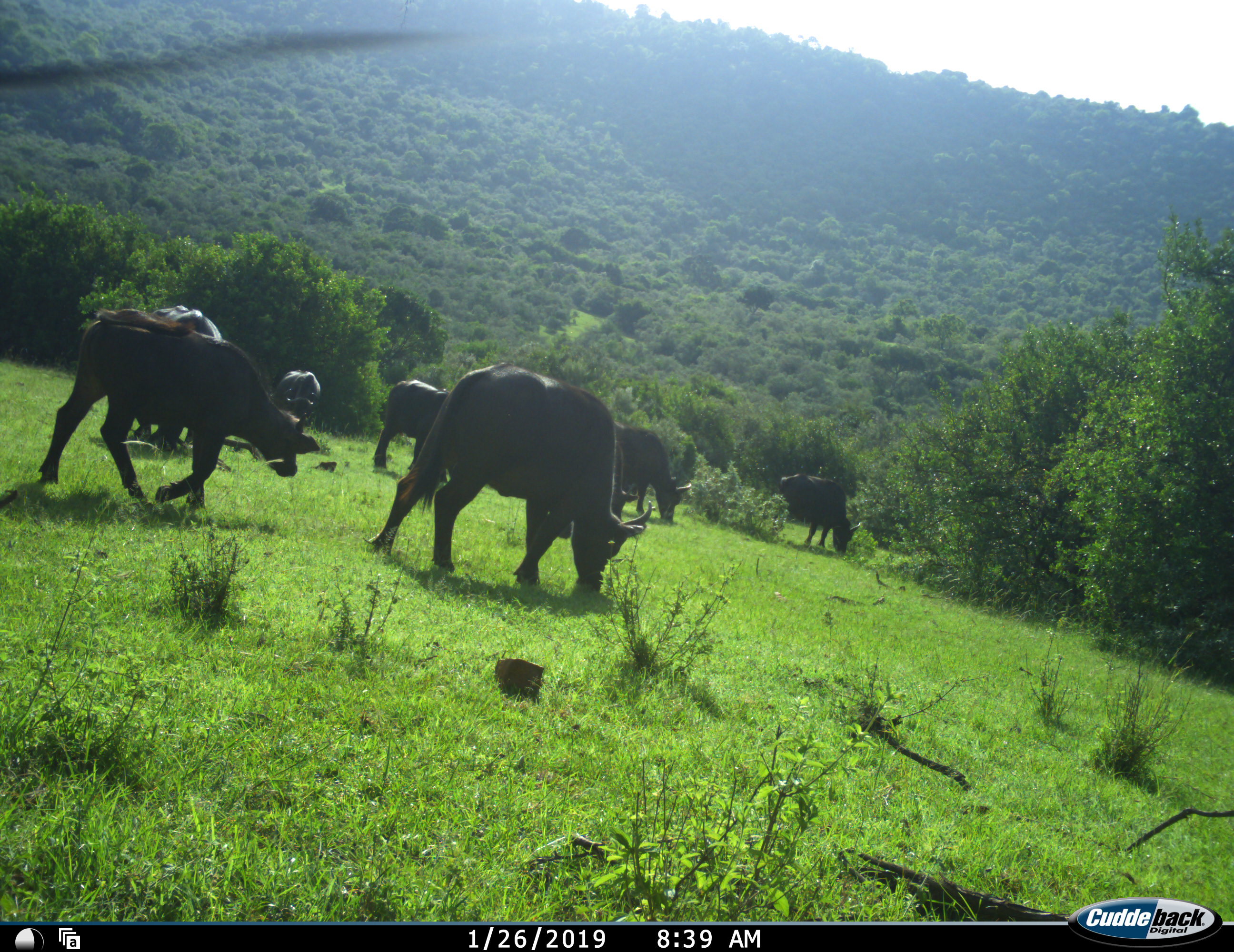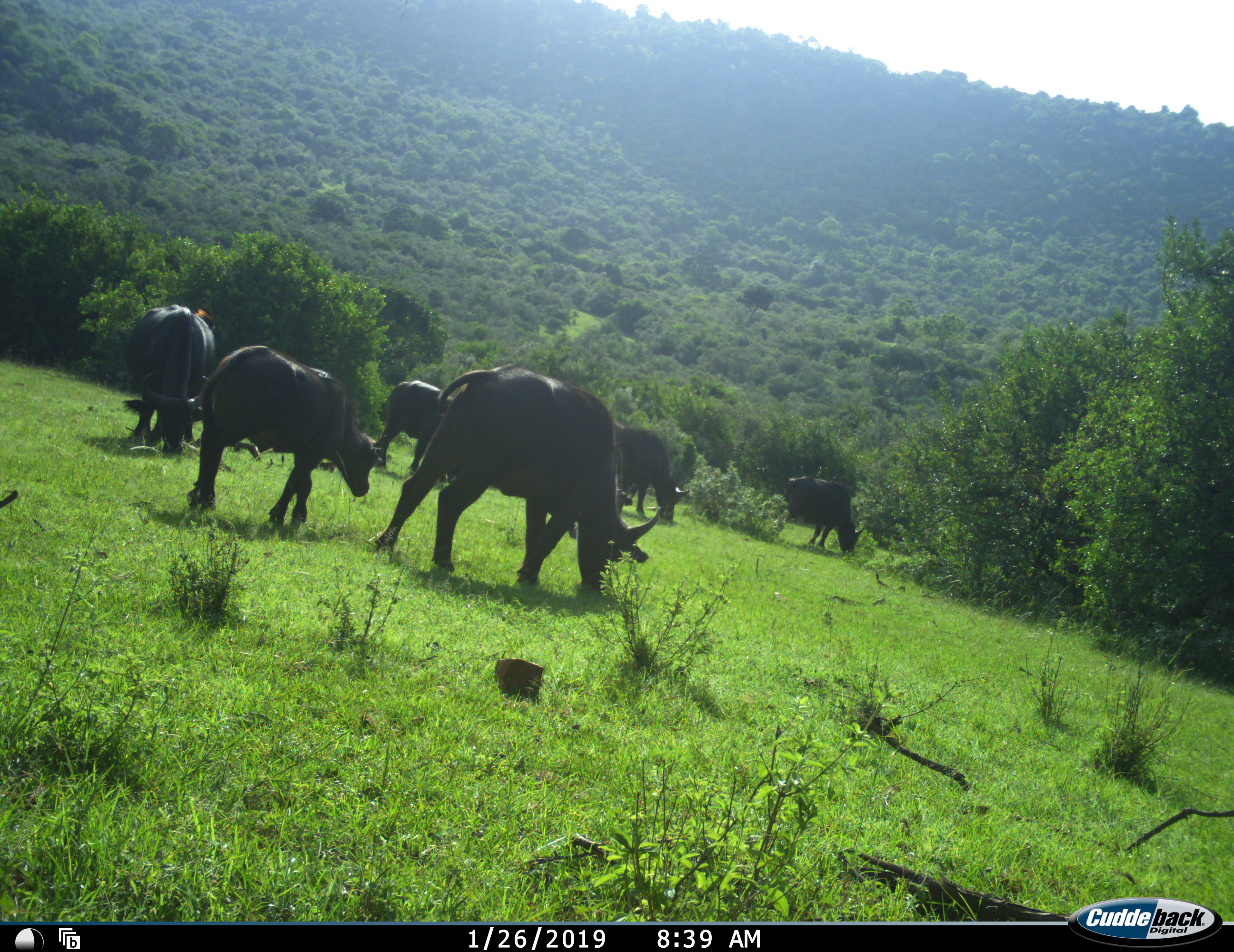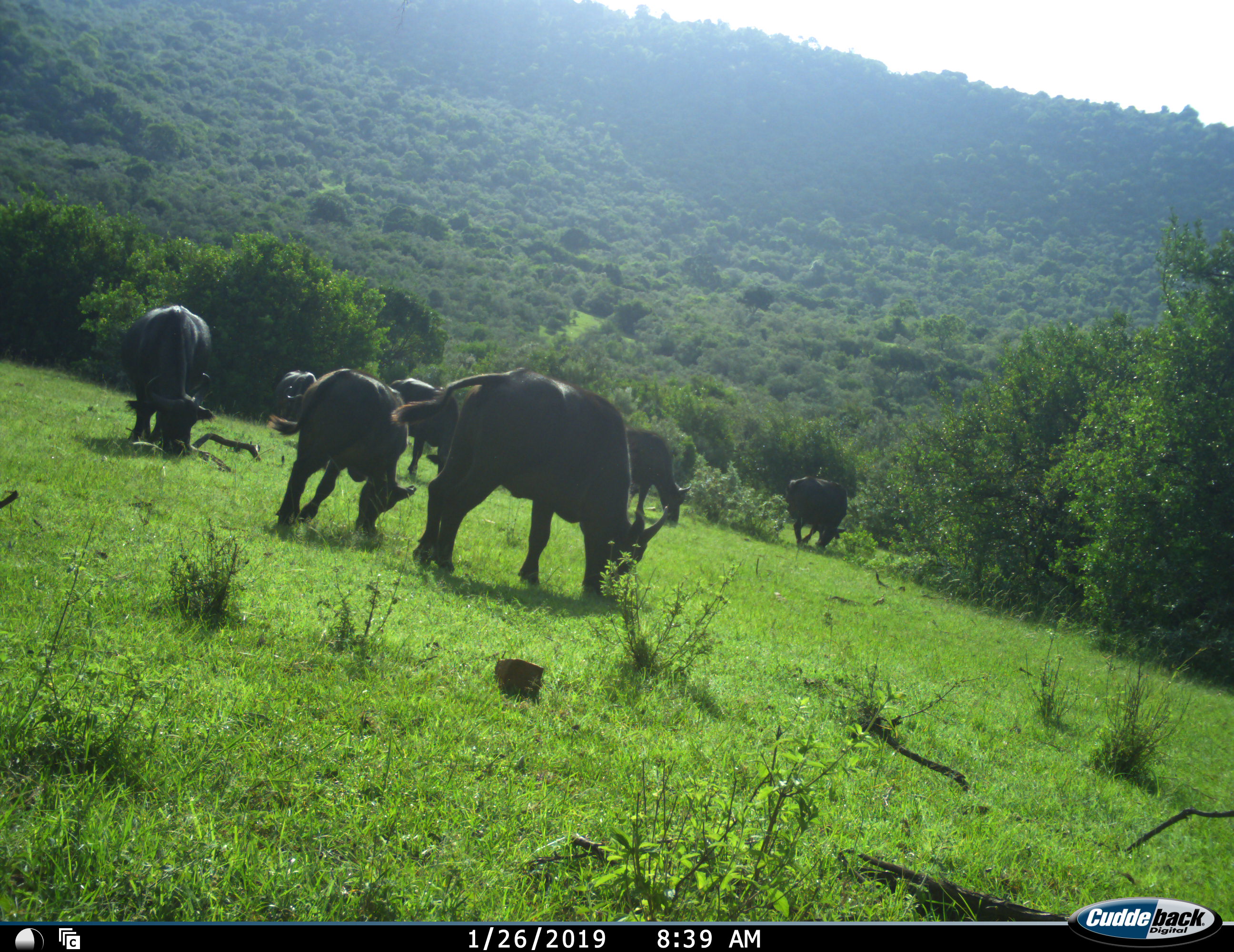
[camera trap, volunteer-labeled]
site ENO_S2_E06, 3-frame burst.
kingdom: Animalia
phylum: Chordata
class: Mammalia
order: Artiodactyla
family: Bovidae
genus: Syncerus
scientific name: Syncerus caffer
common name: african buffalo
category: buffalo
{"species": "buffalo (african buffalo) (Syncerus caffer)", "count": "7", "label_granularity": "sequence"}